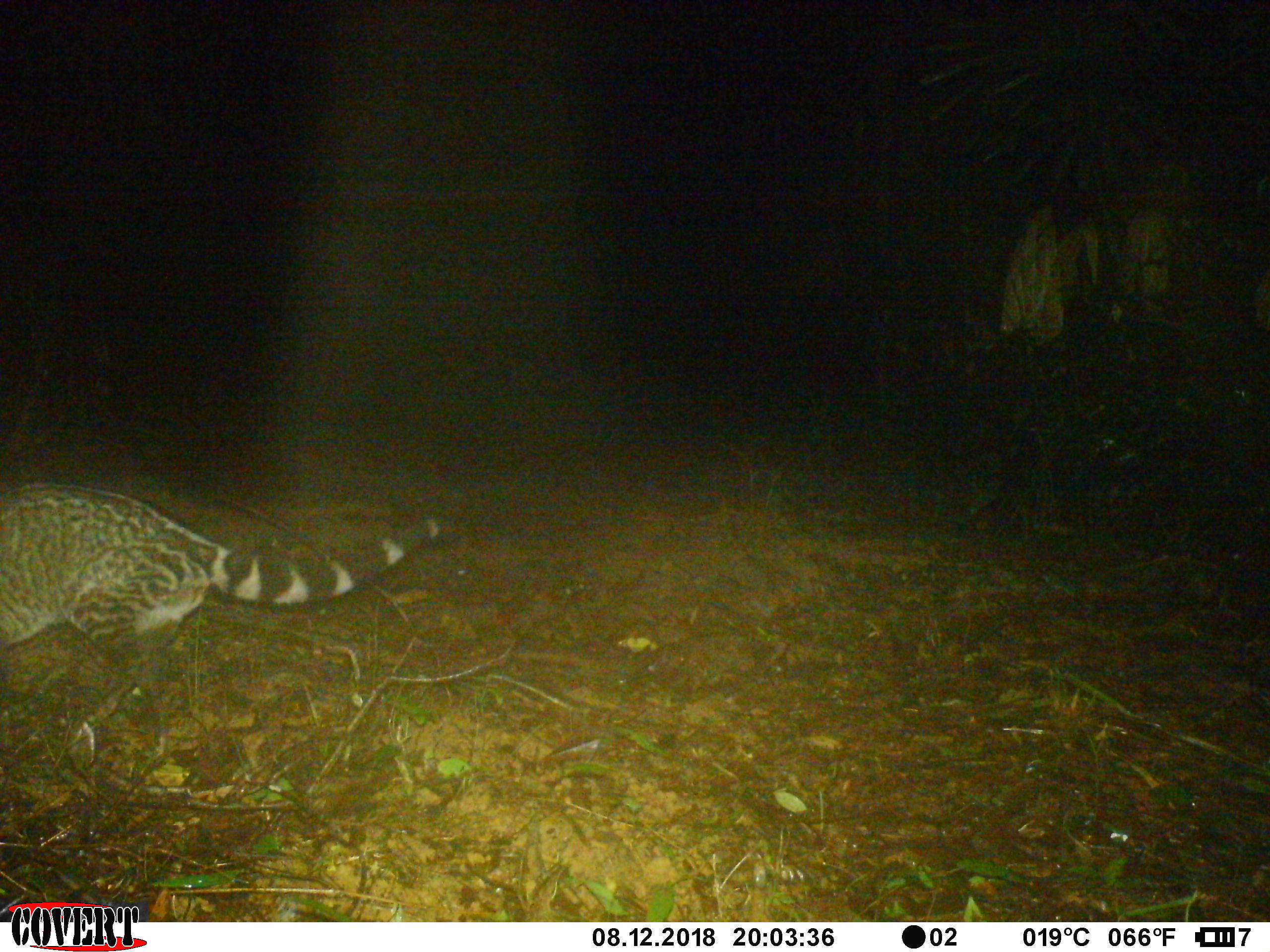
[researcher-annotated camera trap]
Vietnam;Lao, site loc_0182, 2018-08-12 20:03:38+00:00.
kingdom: Animalia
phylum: Chordata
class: Mammalia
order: Carnivora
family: Viverridae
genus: Viverra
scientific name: Viverra zibetha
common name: large indian civet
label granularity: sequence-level